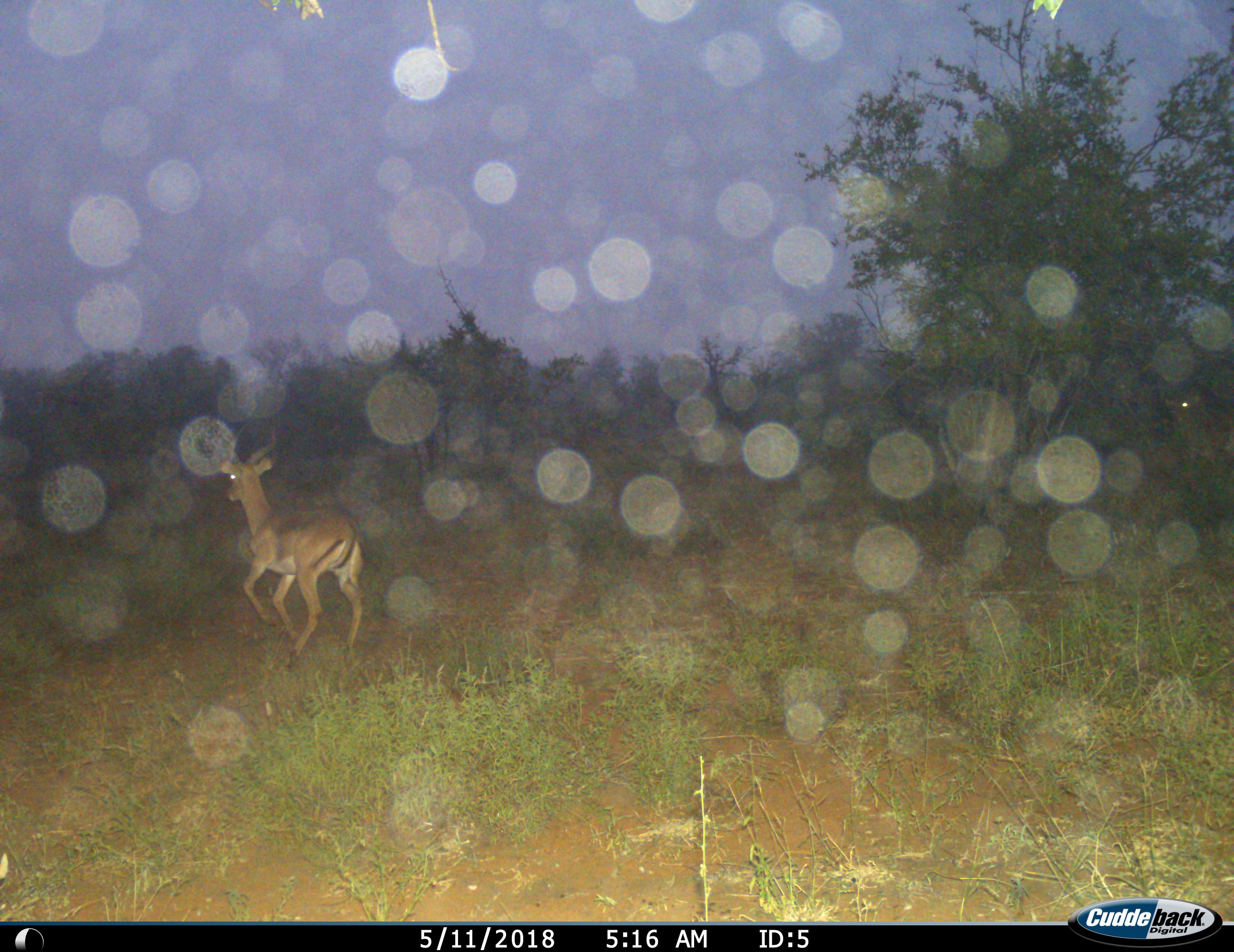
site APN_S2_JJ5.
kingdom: Animalia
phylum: Chordata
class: Mammalia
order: Artiodactyla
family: Bovidae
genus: Aepyceros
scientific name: Aepyceros melampus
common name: impala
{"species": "impala (Aepyceros melampus)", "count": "1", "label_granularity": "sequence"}